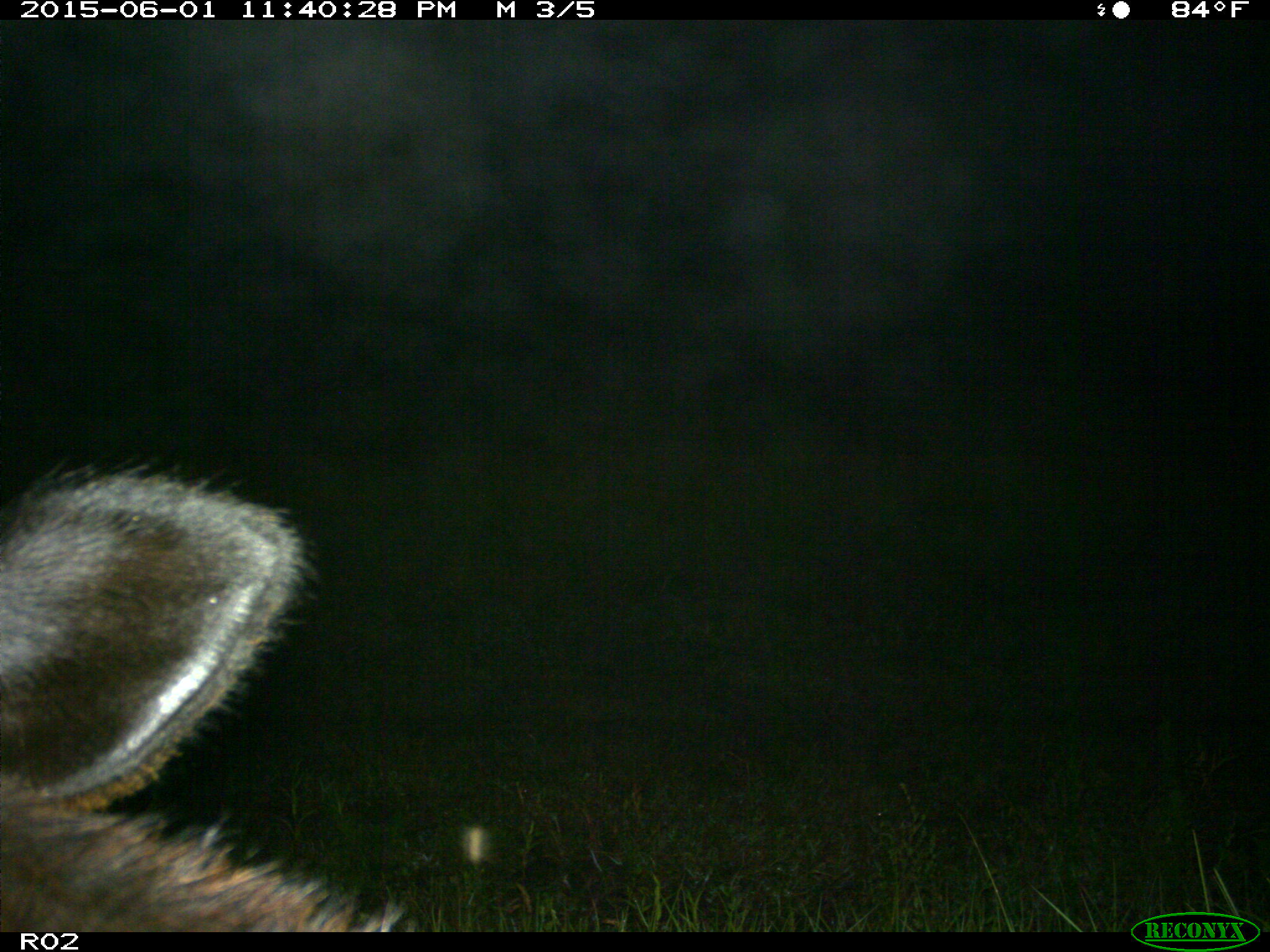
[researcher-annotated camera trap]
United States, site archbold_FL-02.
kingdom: Animalia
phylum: Chordata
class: Mammalia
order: Artiodactyla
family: Bovidae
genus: Bos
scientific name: Bos taurus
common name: domestic cow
Bos taurus (domestic cow).